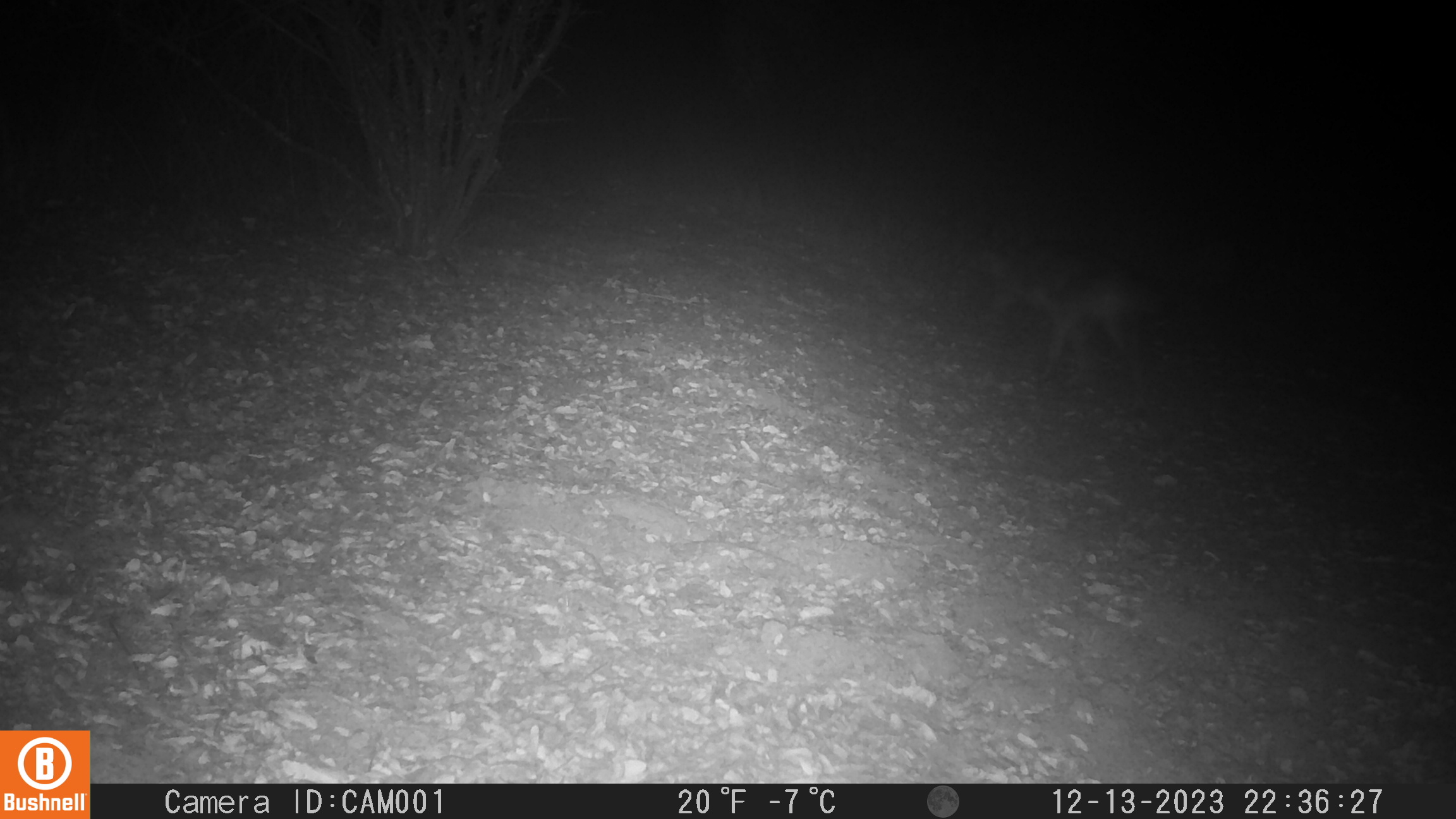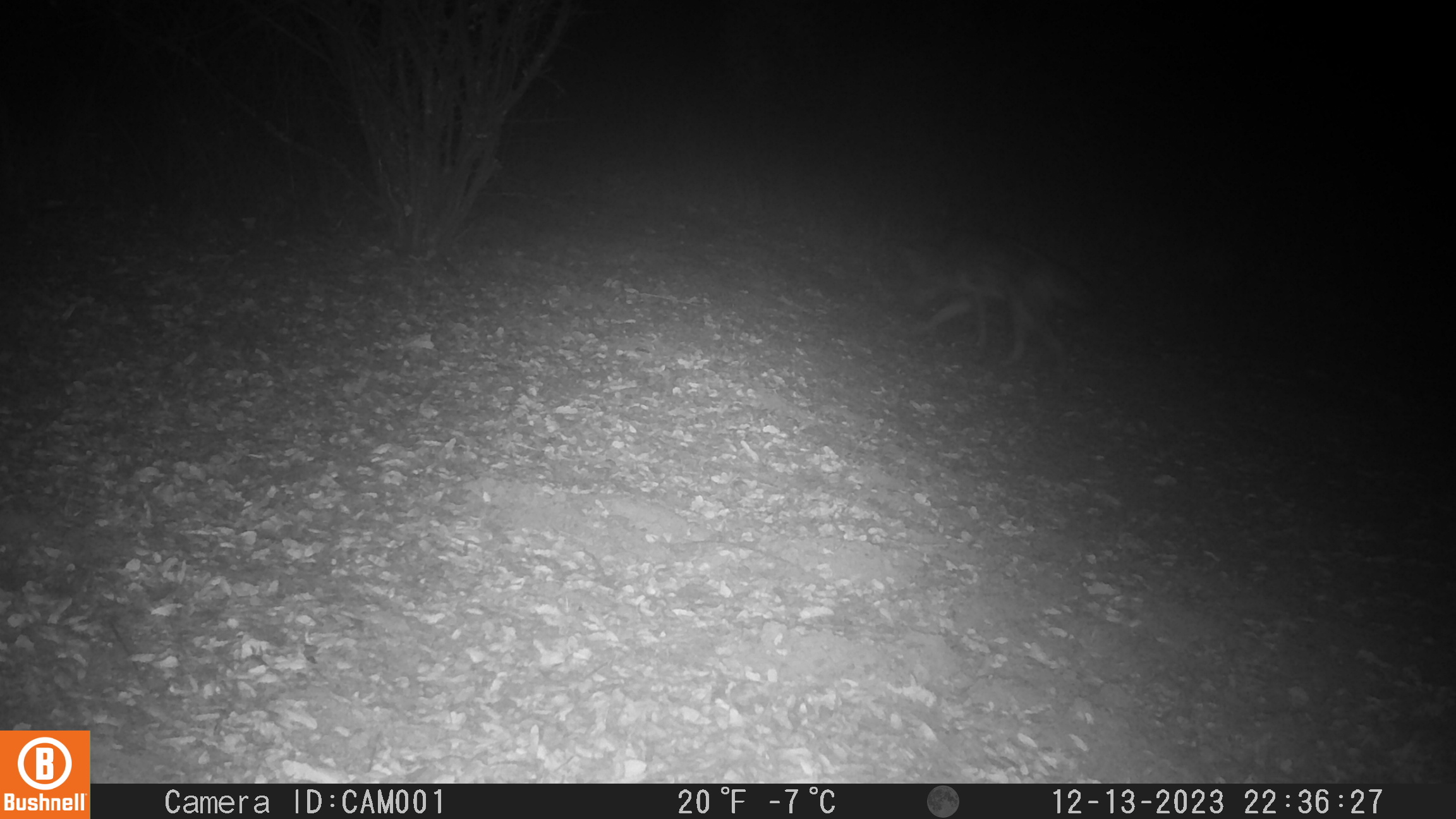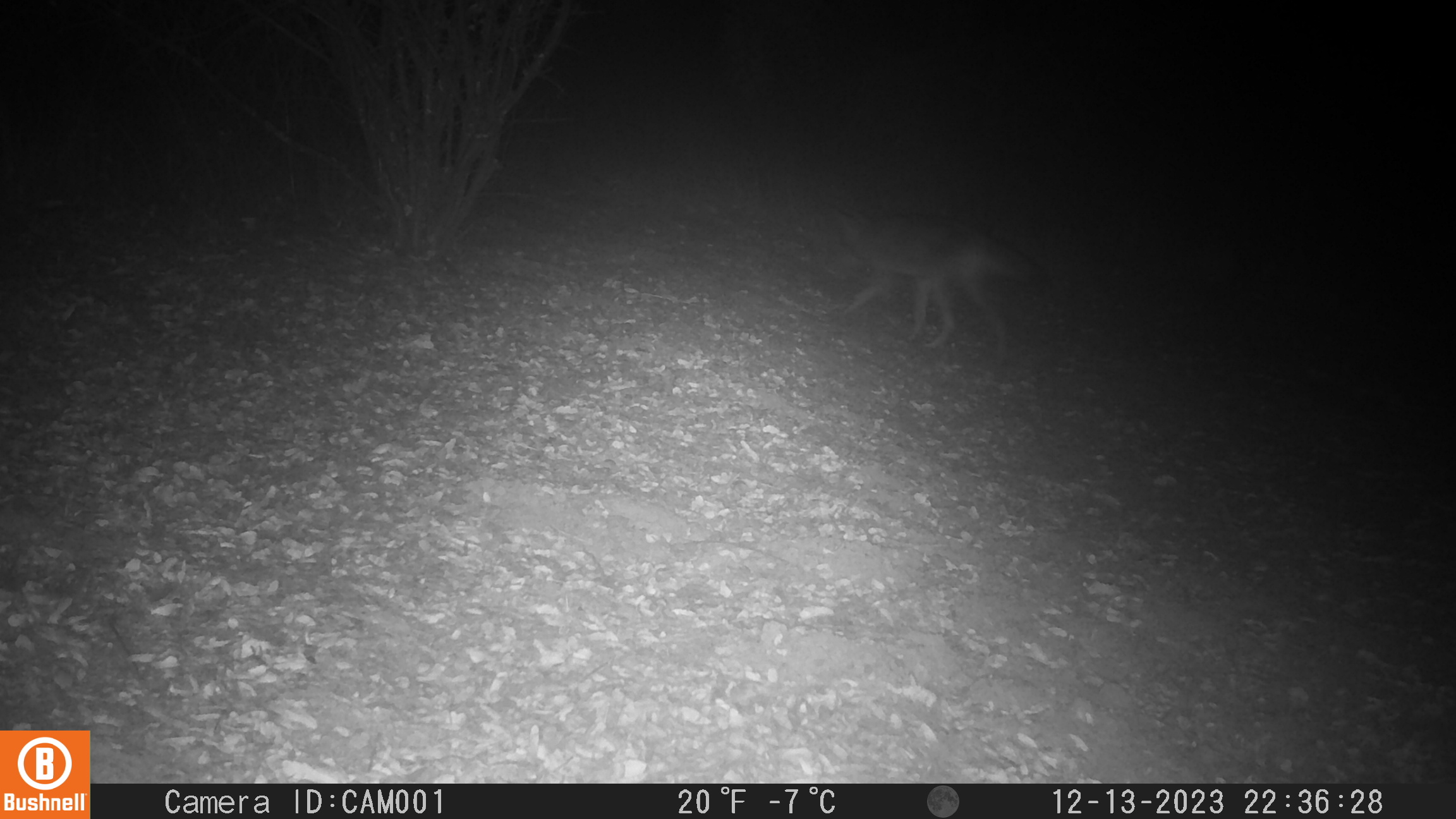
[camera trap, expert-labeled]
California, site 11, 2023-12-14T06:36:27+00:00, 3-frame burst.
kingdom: Animalia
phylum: Chordata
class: Mammalia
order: Carnivora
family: Canidae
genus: Canis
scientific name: Canis latrans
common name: coyote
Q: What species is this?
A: Coyote (Canis latrans).